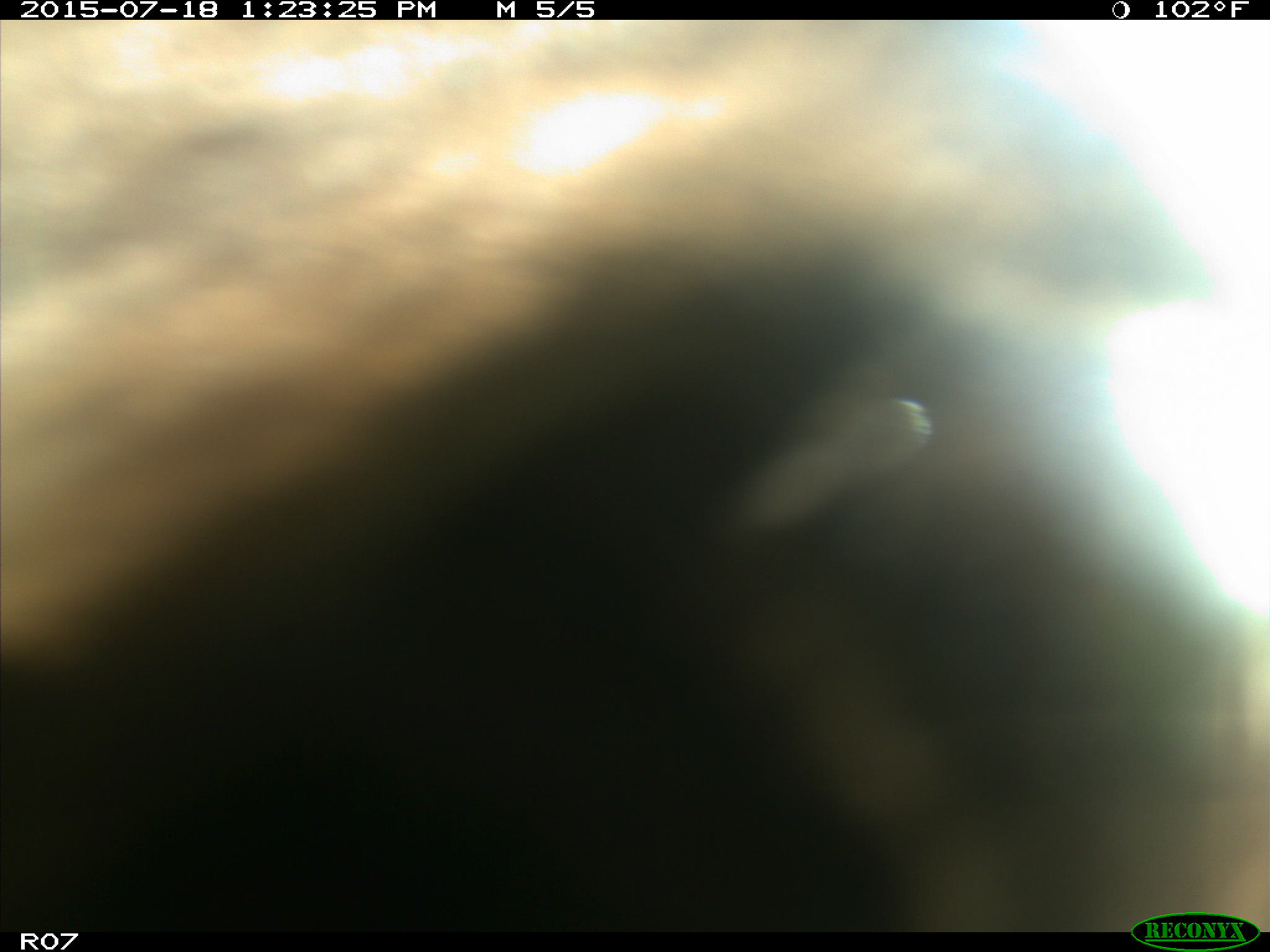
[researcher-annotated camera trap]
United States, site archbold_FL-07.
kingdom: Animalia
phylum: Chordata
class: Mammalia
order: Artiodactyla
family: Bovidae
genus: Bos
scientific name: Bos taurus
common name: domestic cow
Bos taurus (domestic cow).